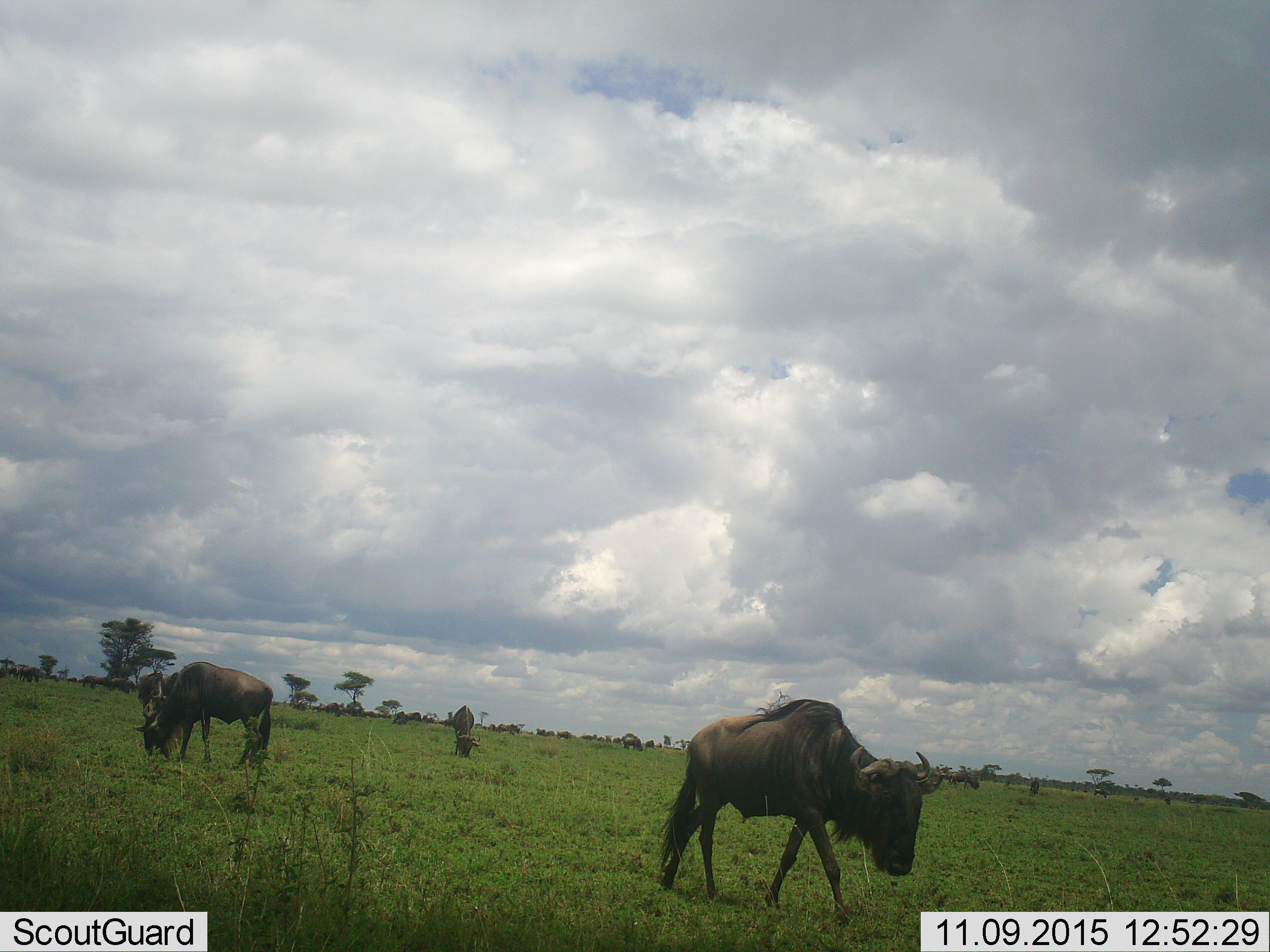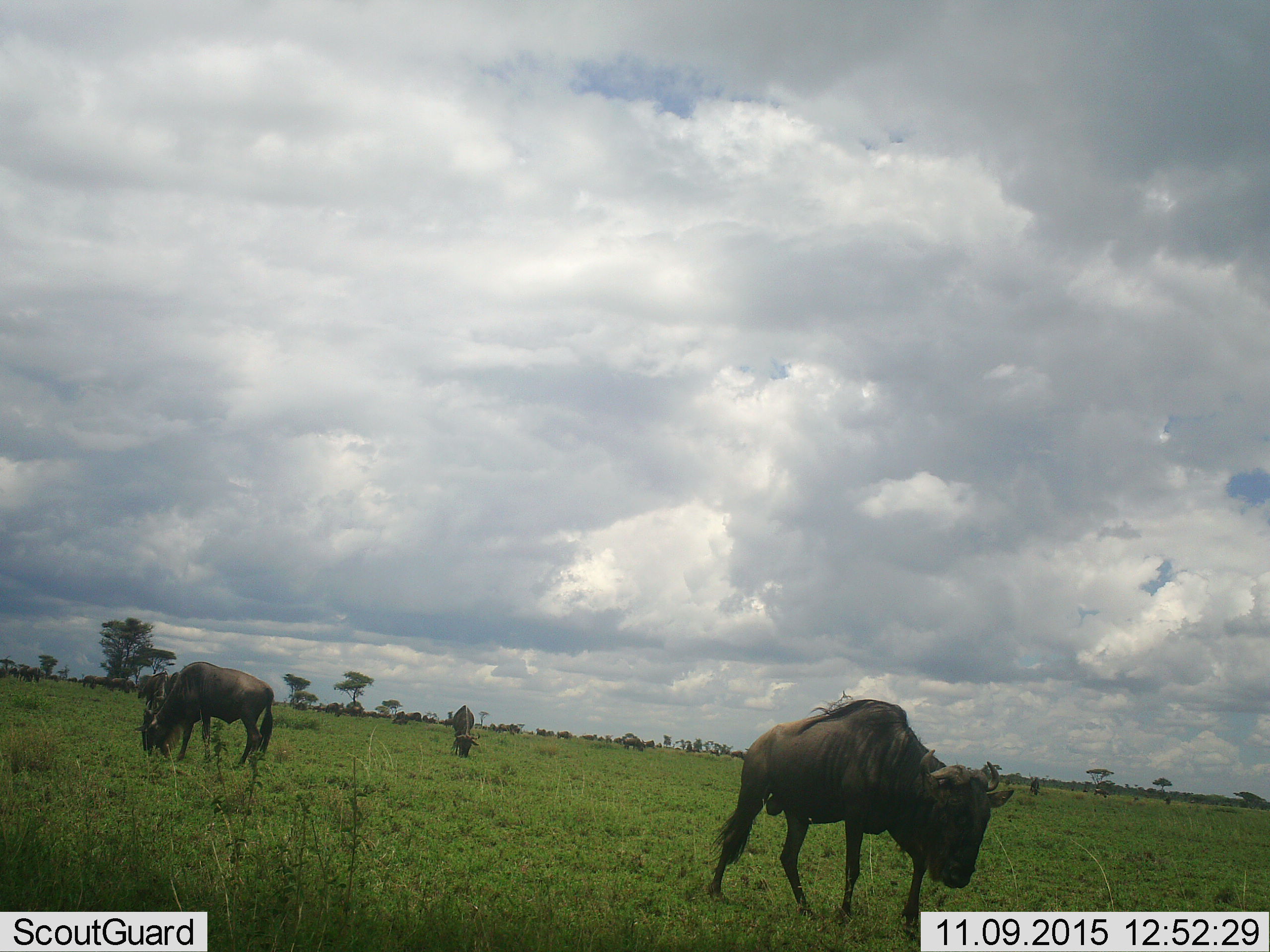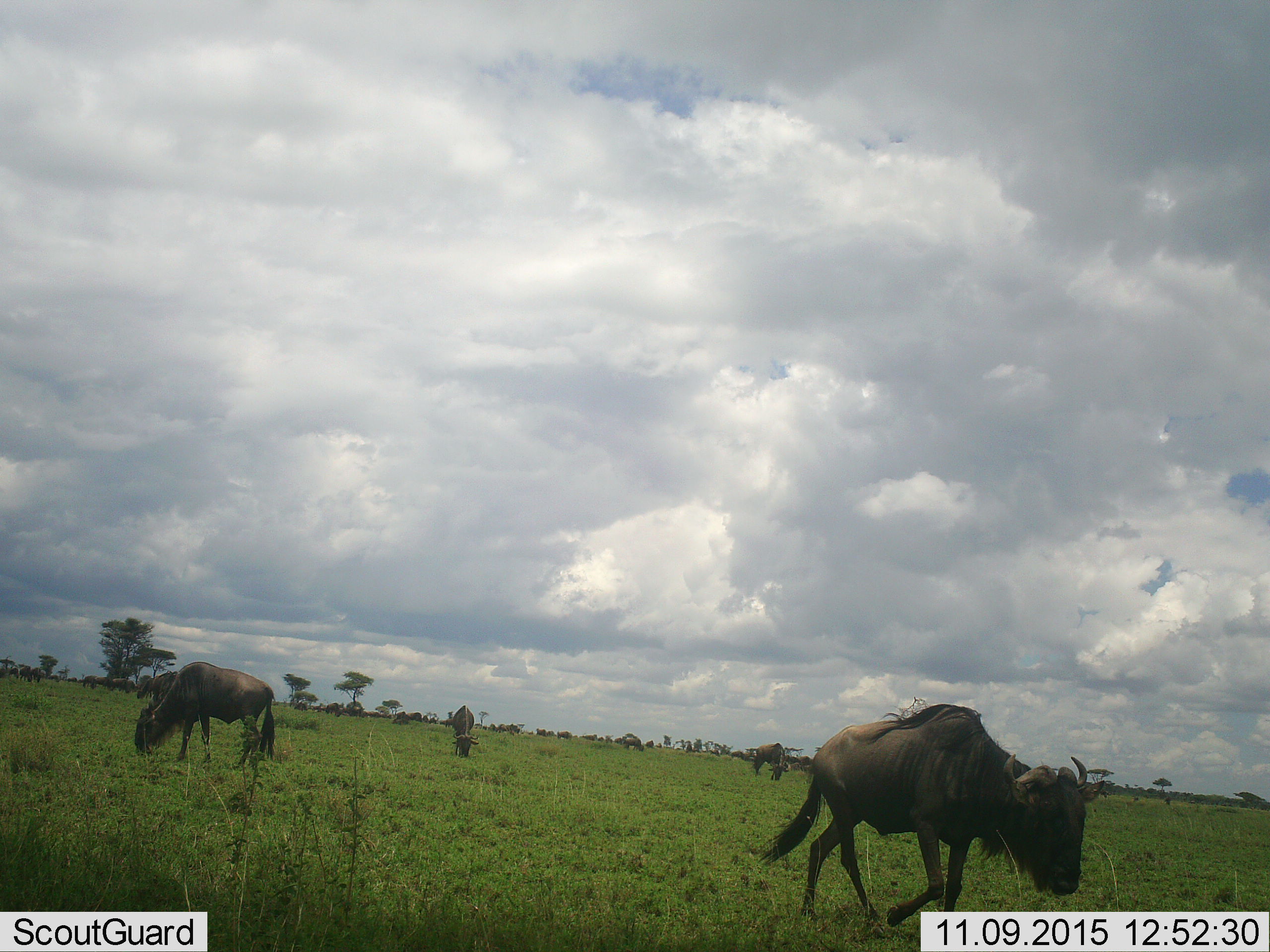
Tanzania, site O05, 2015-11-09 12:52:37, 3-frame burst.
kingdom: Animalia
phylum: Chordata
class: Mammalia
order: Artiodactyla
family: Bovidae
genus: Connochaetes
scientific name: Connochaetes taurinus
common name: blue wildebeest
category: wildebeest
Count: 51+.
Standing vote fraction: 75%.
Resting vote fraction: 12%.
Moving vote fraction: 88%.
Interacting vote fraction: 0%.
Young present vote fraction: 0%.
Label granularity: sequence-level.